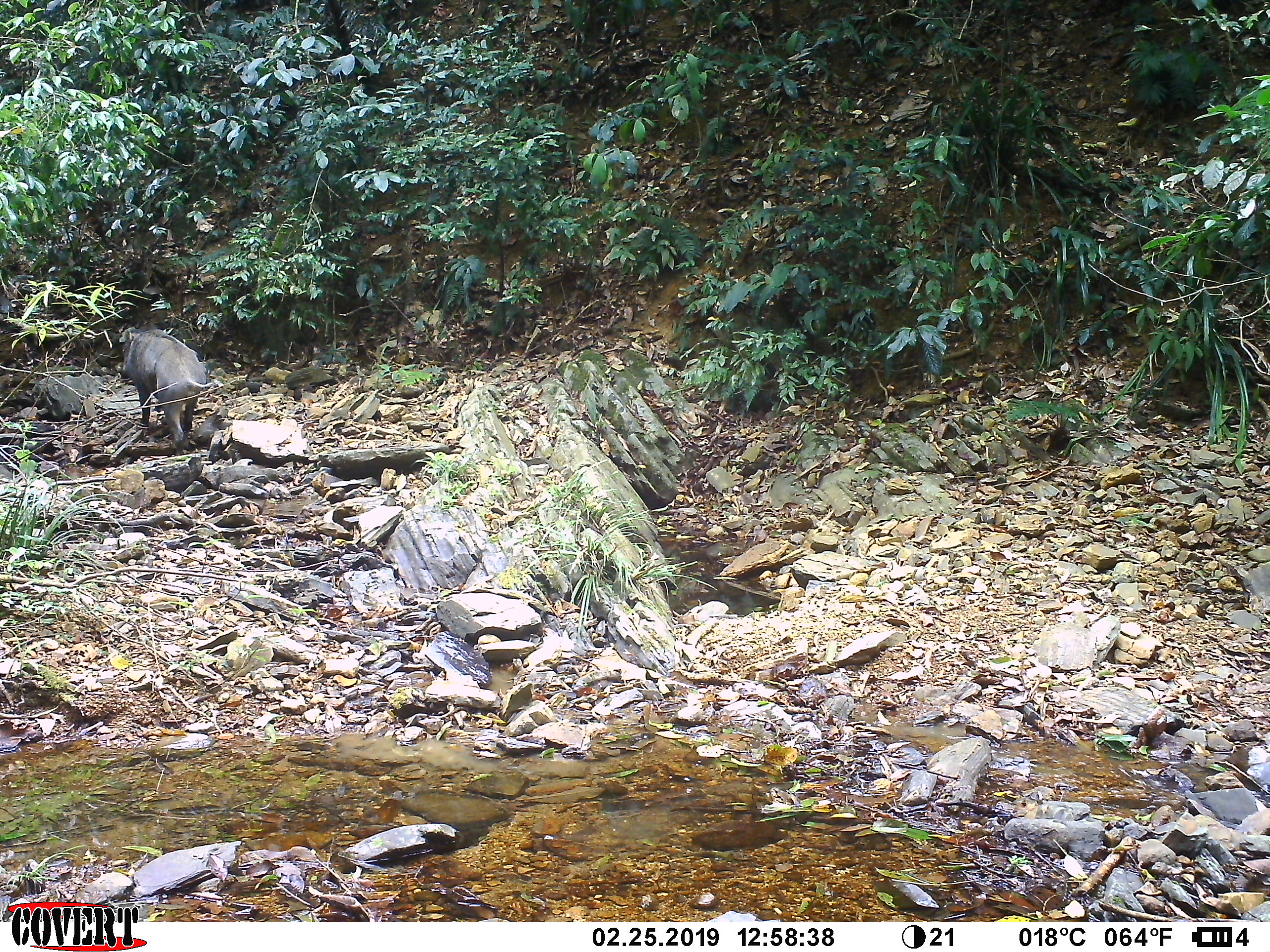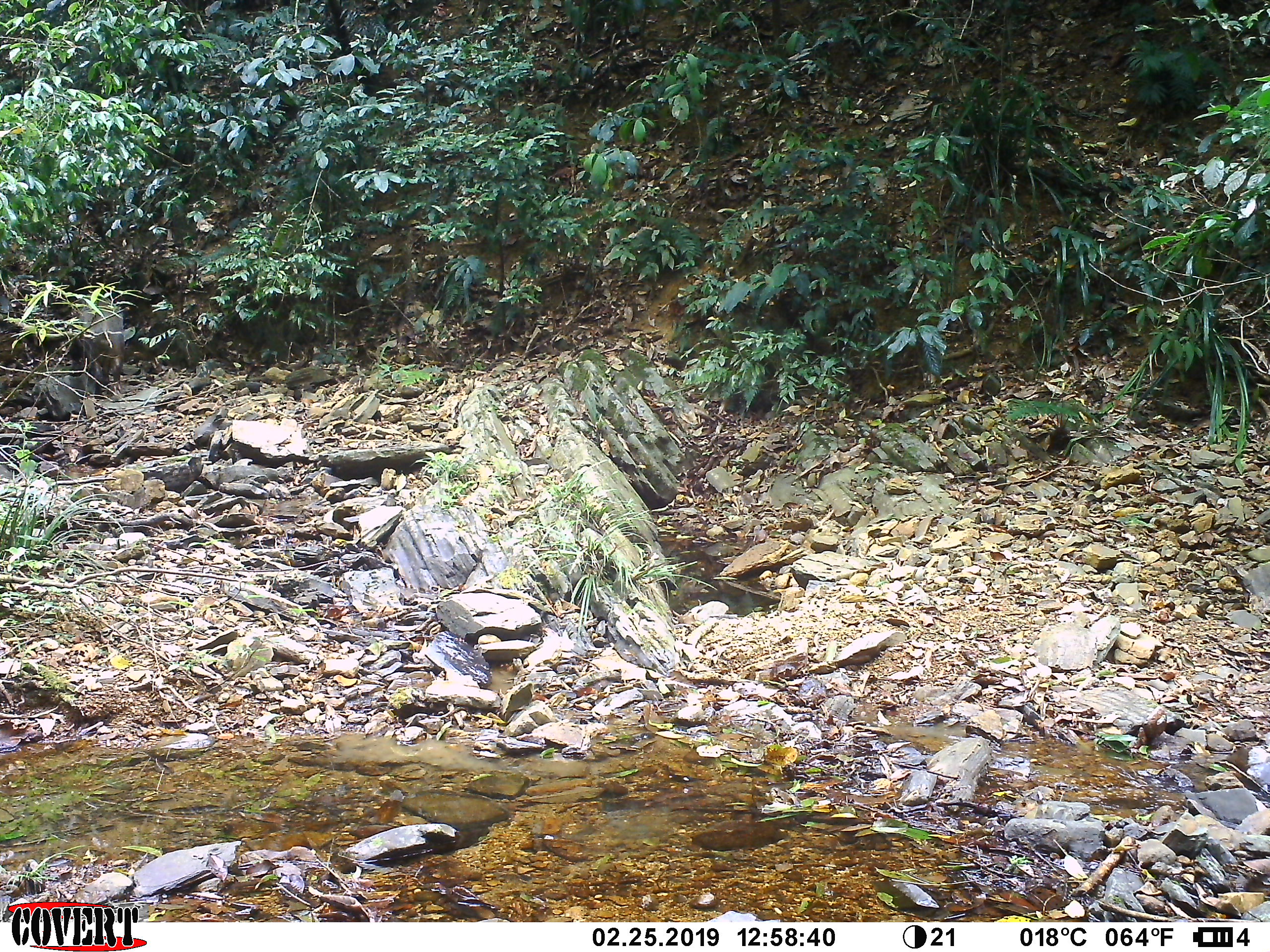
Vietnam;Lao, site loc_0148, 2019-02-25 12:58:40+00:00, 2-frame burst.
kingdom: Animalia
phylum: Chordata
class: Mammalia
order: Artiodactyla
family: Suidae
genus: Sus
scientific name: Sus scrofa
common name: eurasian wild pig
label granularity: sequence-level